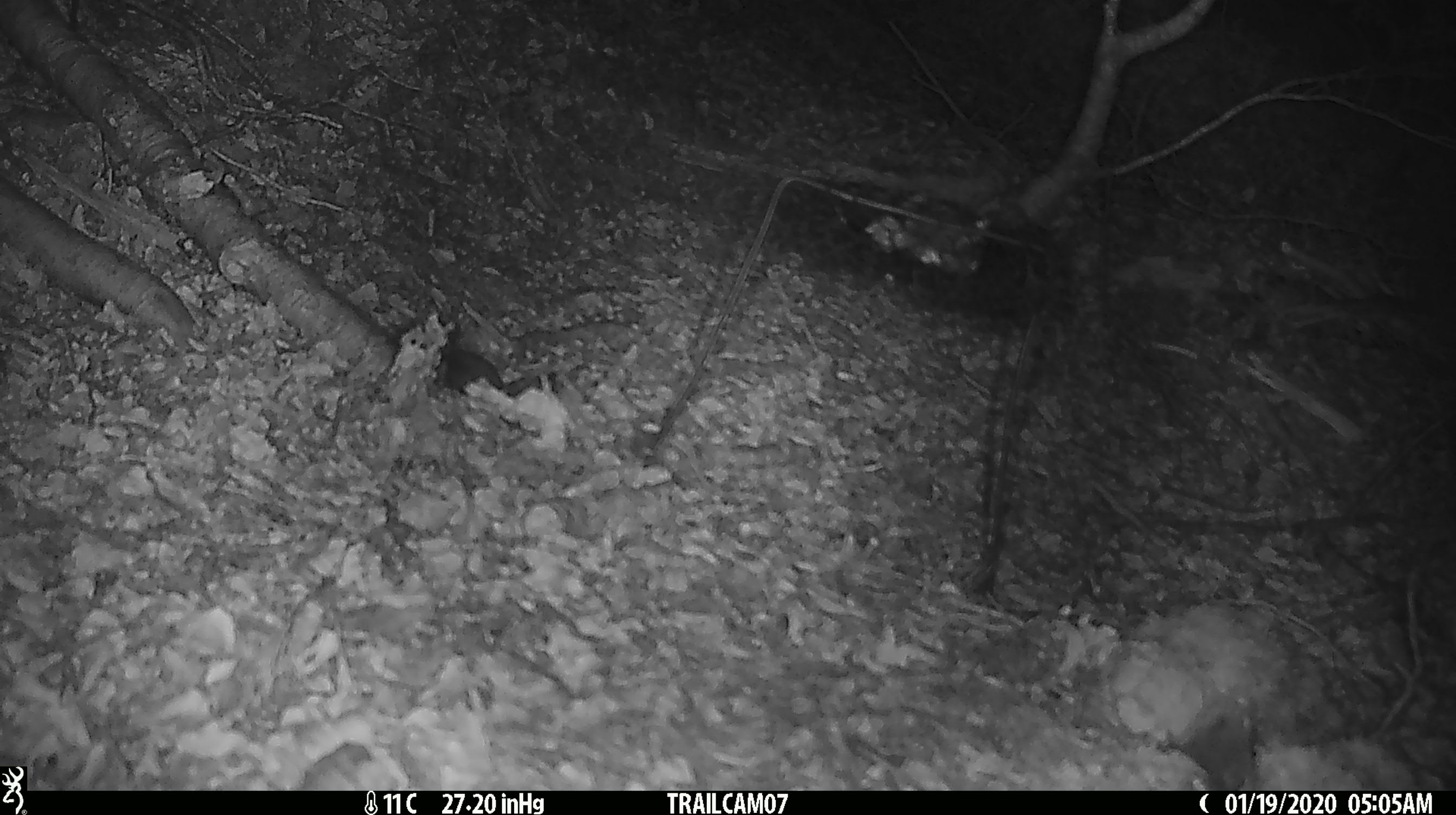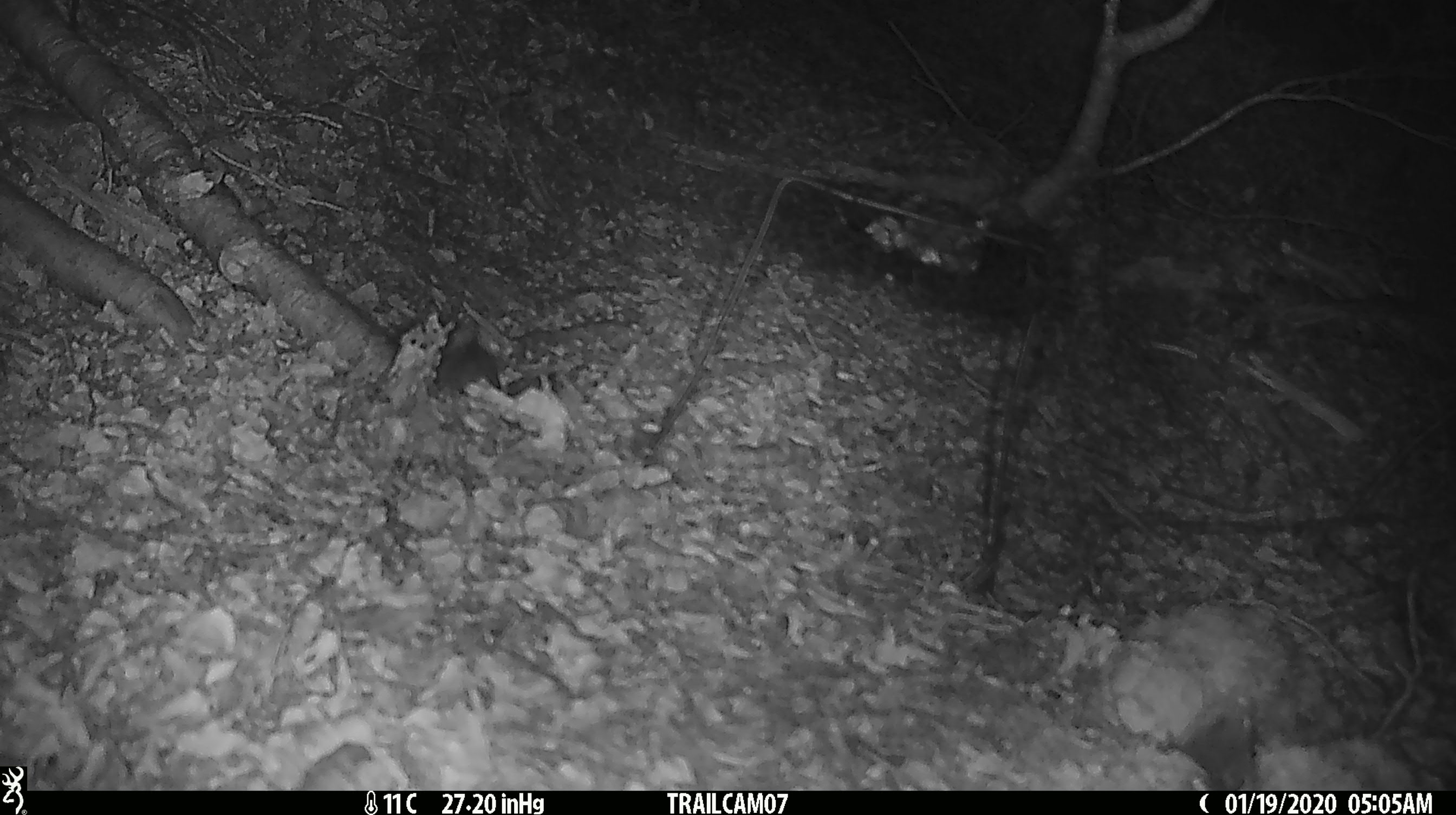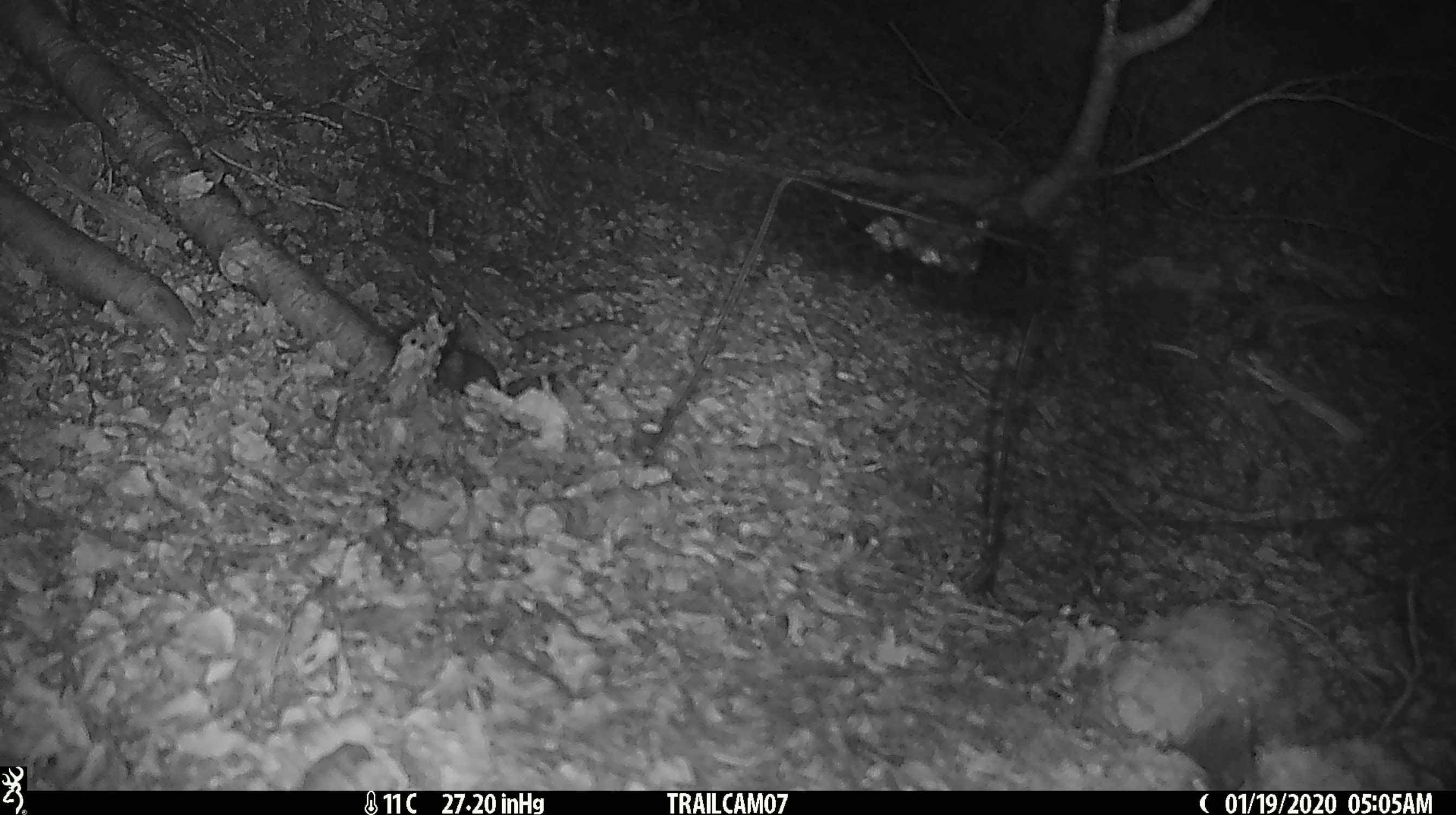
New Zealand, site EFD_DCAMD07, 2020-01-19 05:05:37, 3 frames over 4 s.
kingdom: Animalia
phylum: Chordata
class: Mammalia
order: Rodentia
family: Muridae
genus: Mus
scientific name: Mus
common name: mouse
Mouse (Mus).